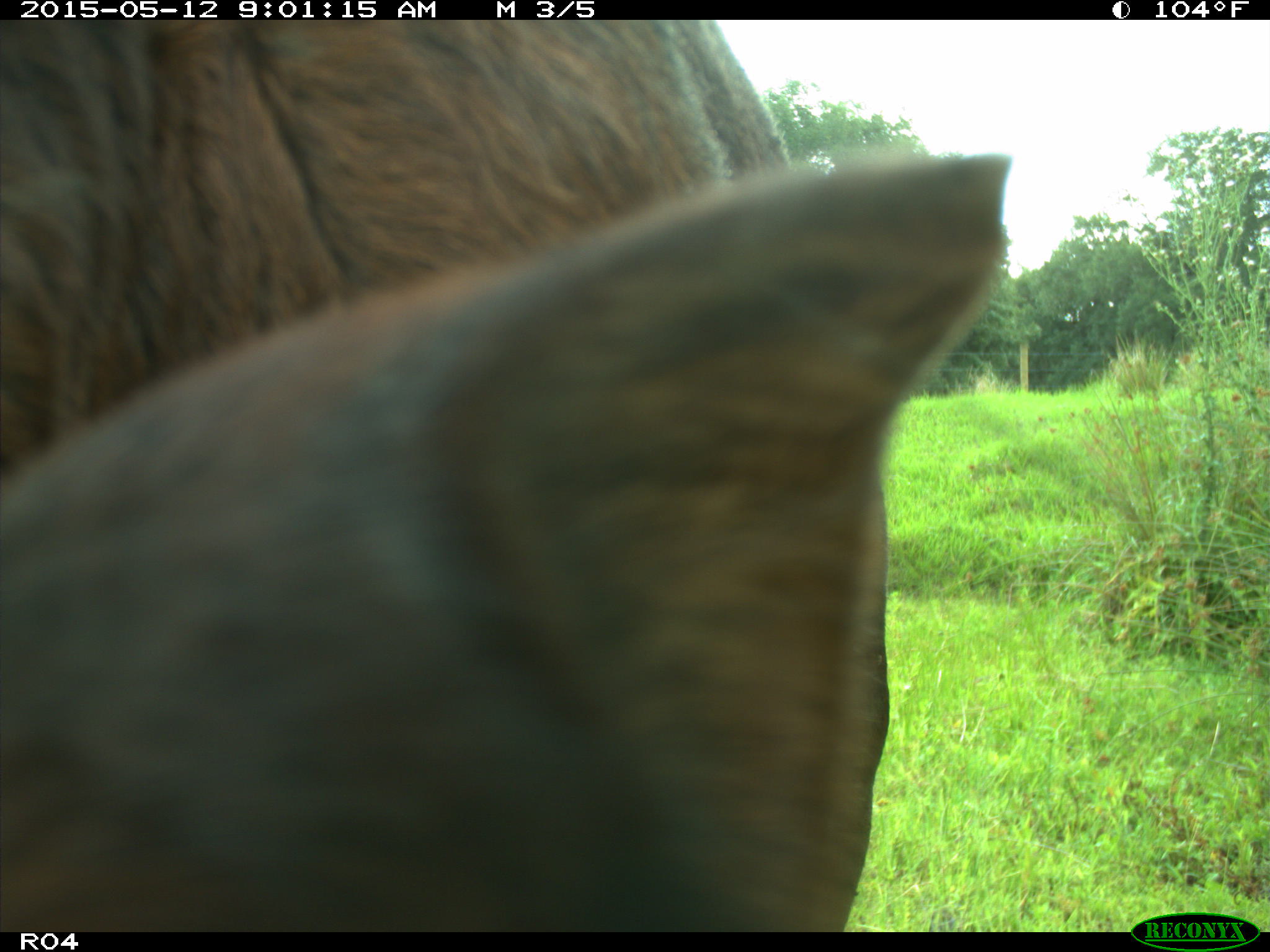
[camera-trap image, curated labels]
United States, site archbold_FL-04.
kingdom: Animalia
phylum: Chordata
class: Mammalia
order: Artiodactyla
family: Bovidae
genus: Bos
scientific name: Bos taurus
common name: domestic cow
Bos taurus (domestic cow).